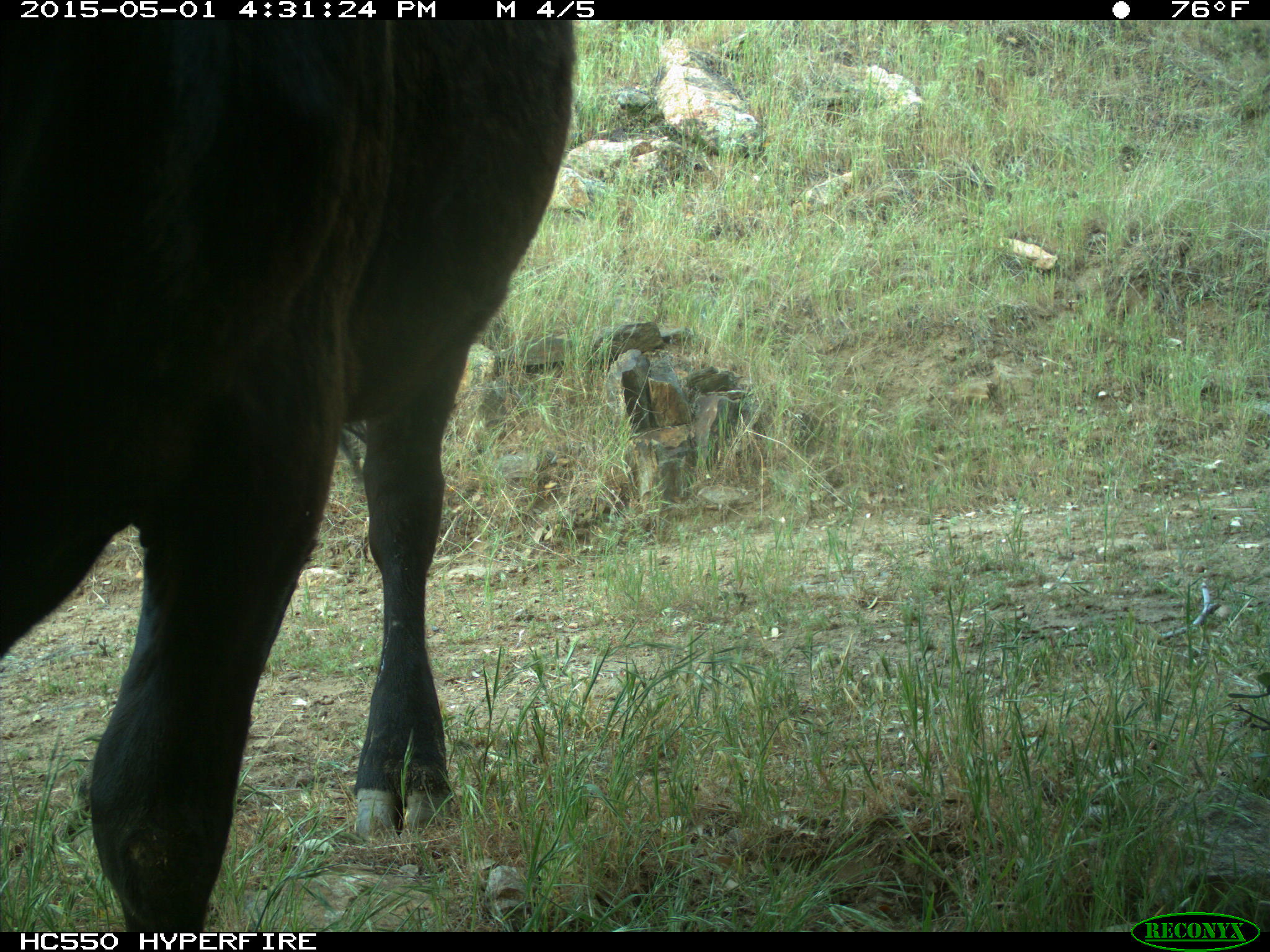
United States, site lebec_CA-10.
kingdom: Animalia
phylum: Chordata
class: Mammalia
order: Artiodactyla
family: Bovidae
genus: Bos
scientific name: Bos taurus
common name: domestic cow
Bos taurus (domestic cow).